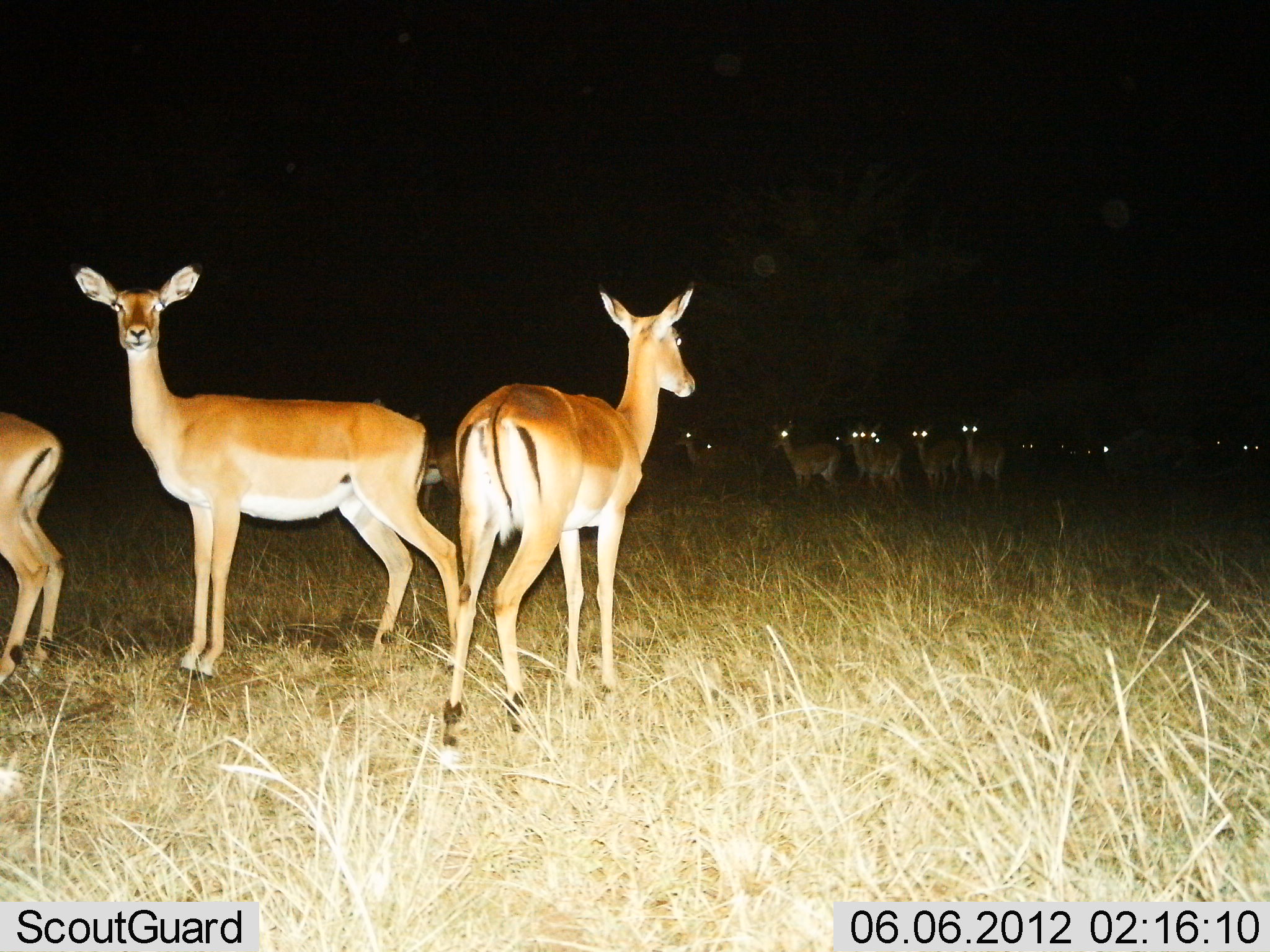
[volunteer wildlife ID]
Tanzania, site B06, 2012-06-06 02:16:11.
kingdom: Animalia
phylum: Chordata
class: Mammalia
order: Artiodactyla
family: Bovidae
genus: Aepyceros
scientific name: Aepyceros melampus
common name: impala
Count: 11-50.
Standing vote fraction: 100%.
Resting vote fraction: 0%.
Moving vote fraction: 0%.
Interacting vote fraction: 0%.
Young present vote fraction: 0%.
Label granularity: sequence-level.